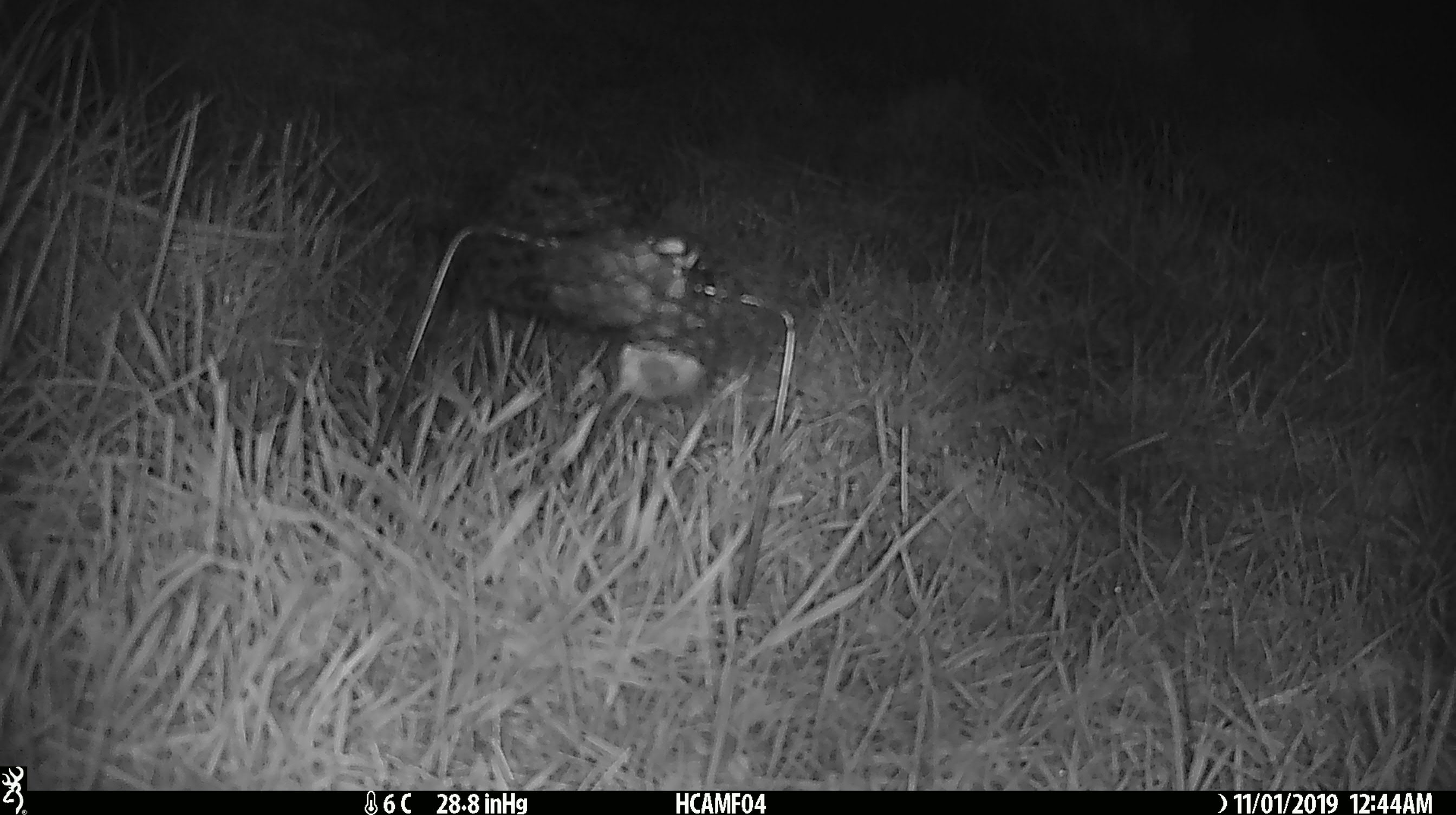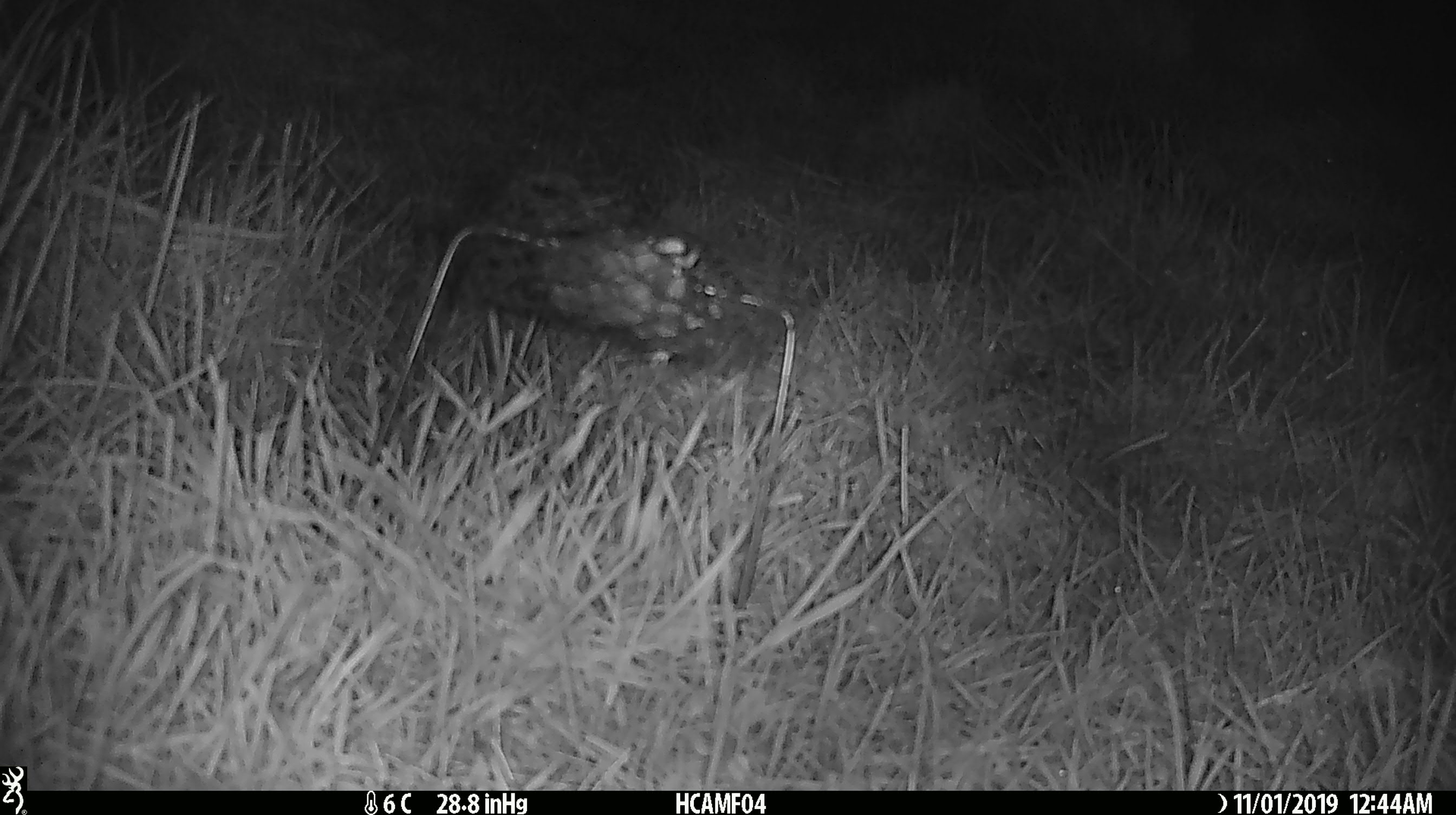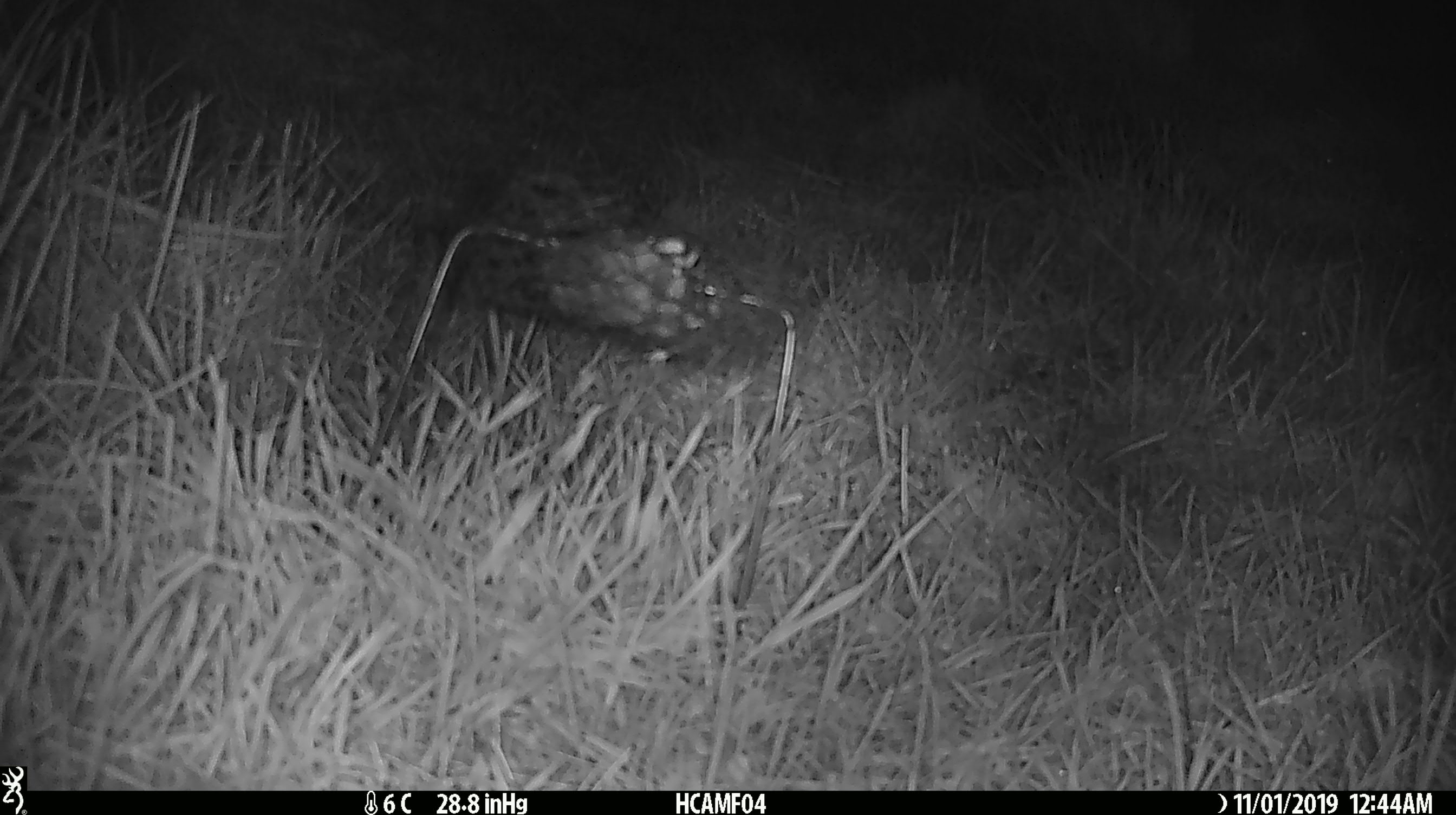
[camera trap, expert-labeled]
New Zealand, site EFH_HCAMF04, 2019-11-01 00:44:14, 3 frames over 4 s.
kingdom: Animalia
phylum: Chordata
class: Mammalia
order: Rodentia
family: Muridae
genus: Mus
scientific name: Mus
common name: mouse